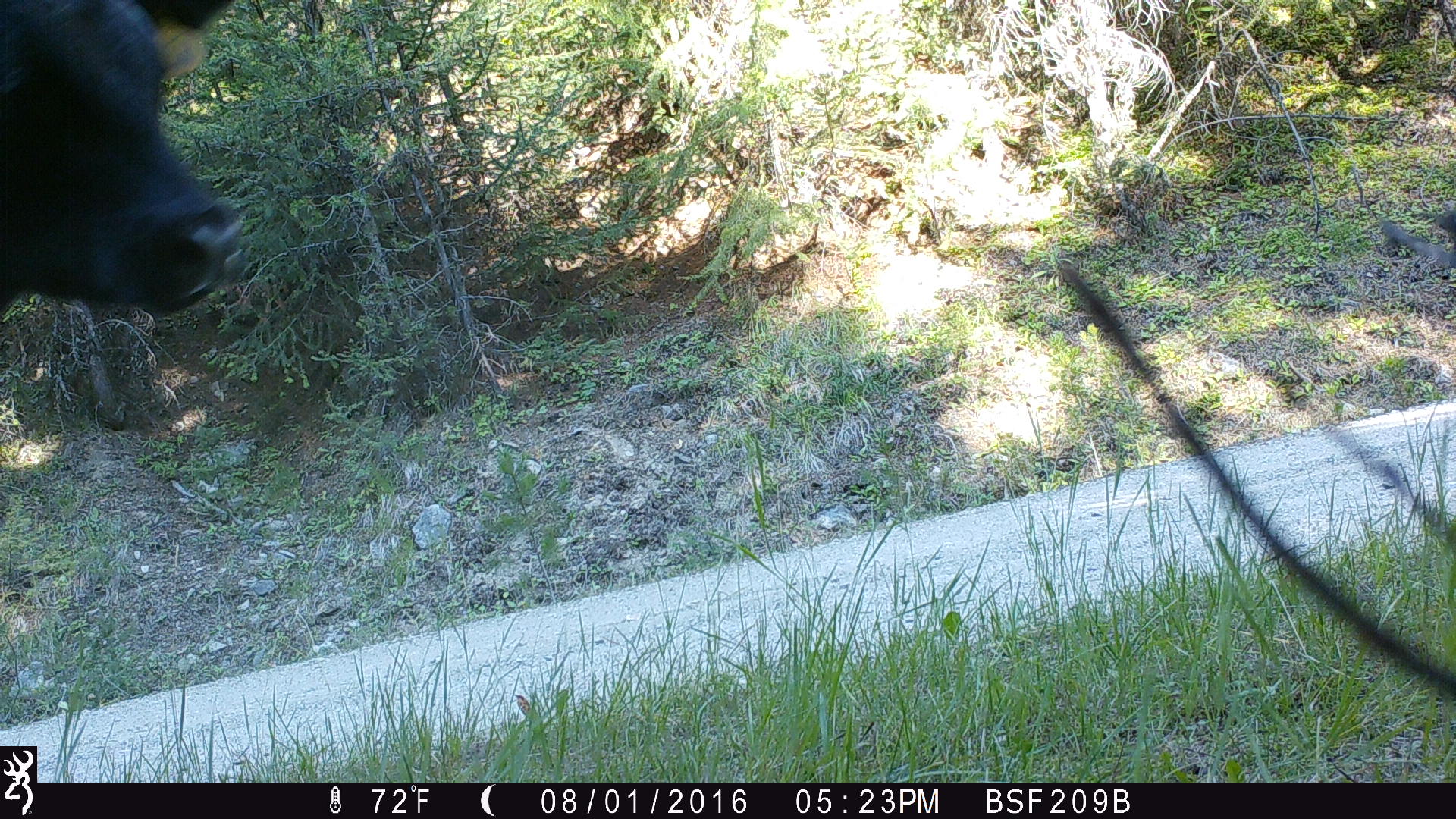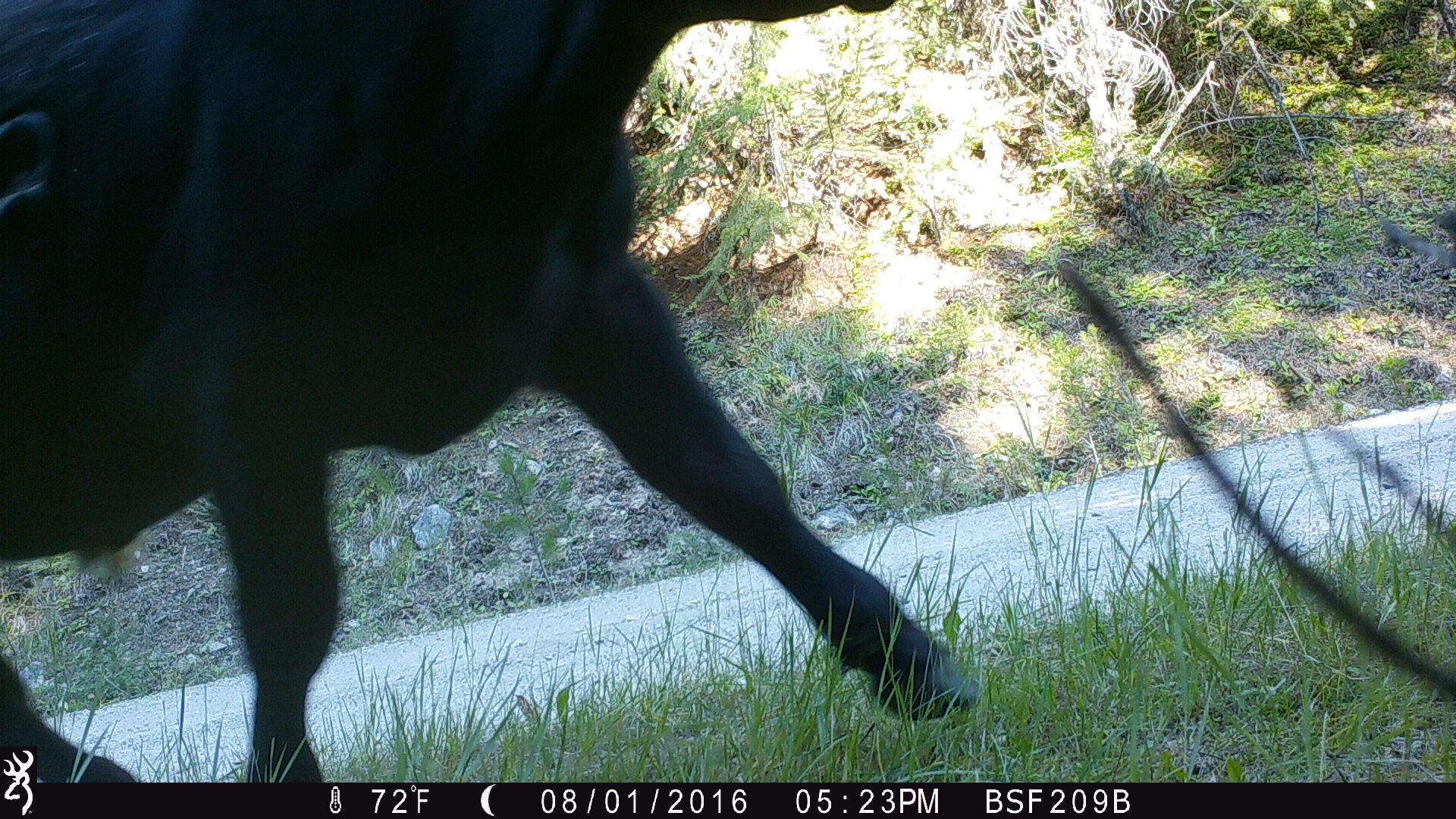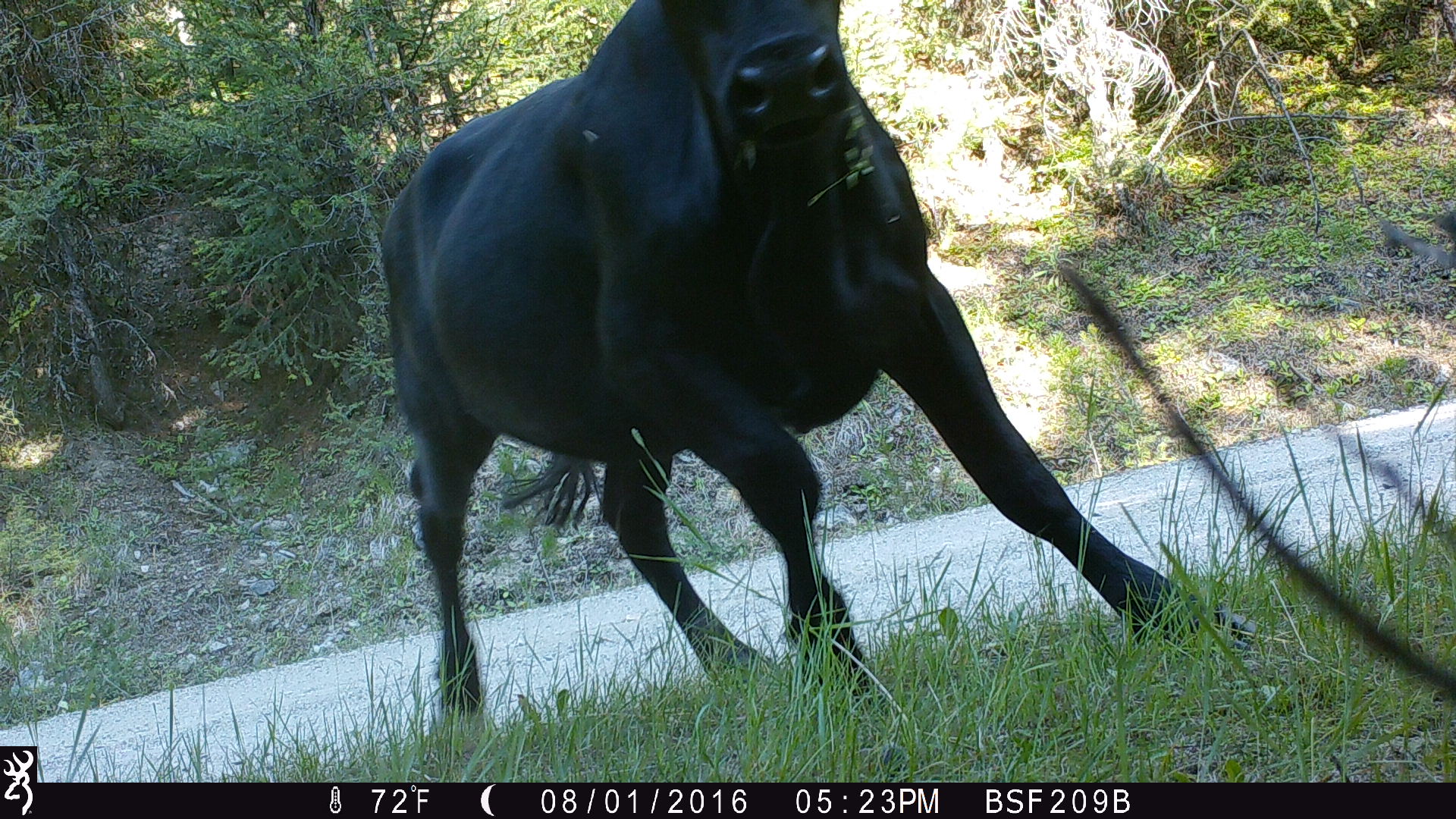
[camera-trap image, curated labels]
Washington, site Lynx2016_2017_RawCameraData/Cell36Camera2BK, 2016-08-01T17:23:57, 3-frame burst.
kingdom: Animalia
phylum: Chordata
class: Mammalia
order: Artiodactyla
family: Bovidae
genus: Bos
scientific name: Bos taurus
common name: domestic cattle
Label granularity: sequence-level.